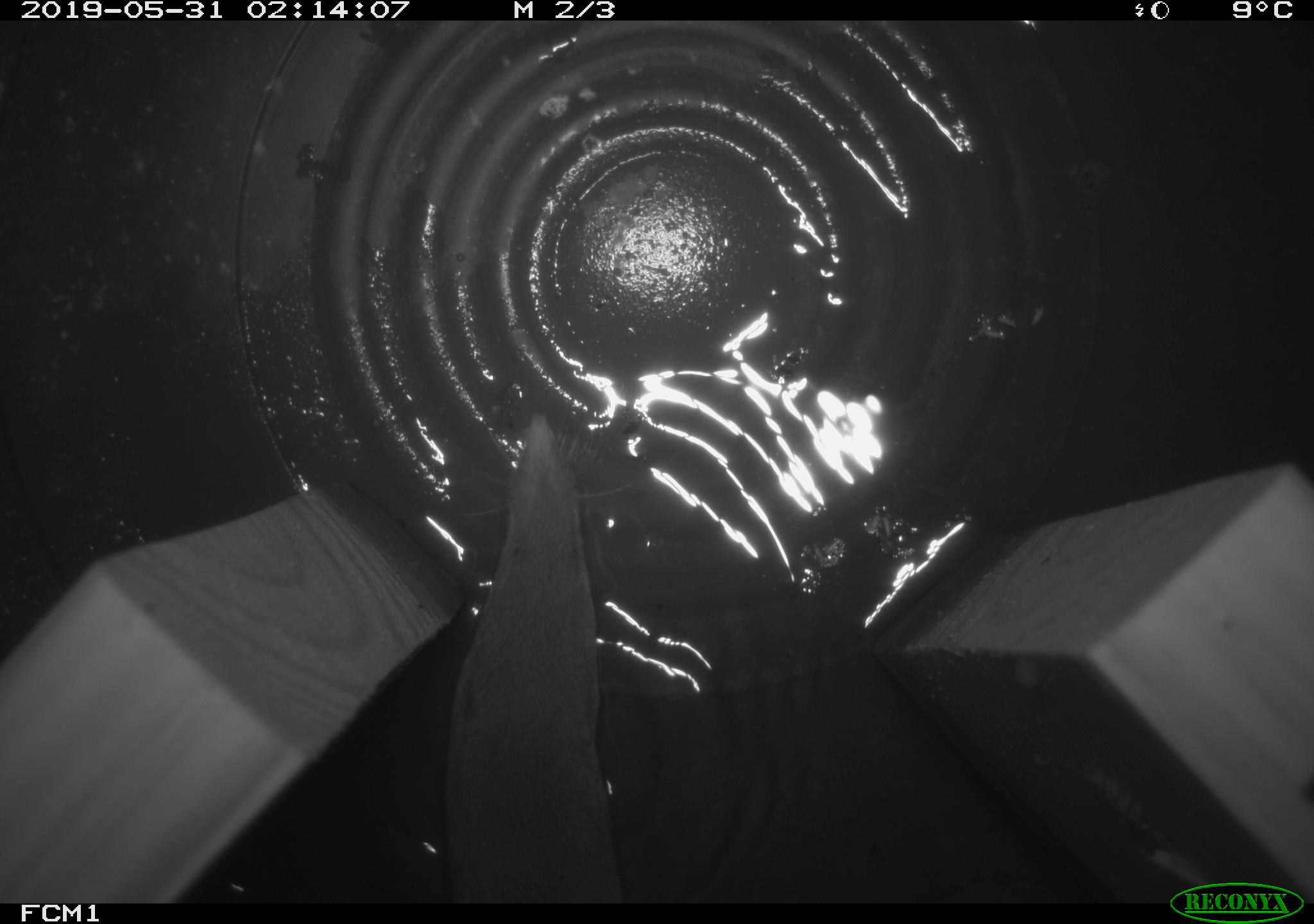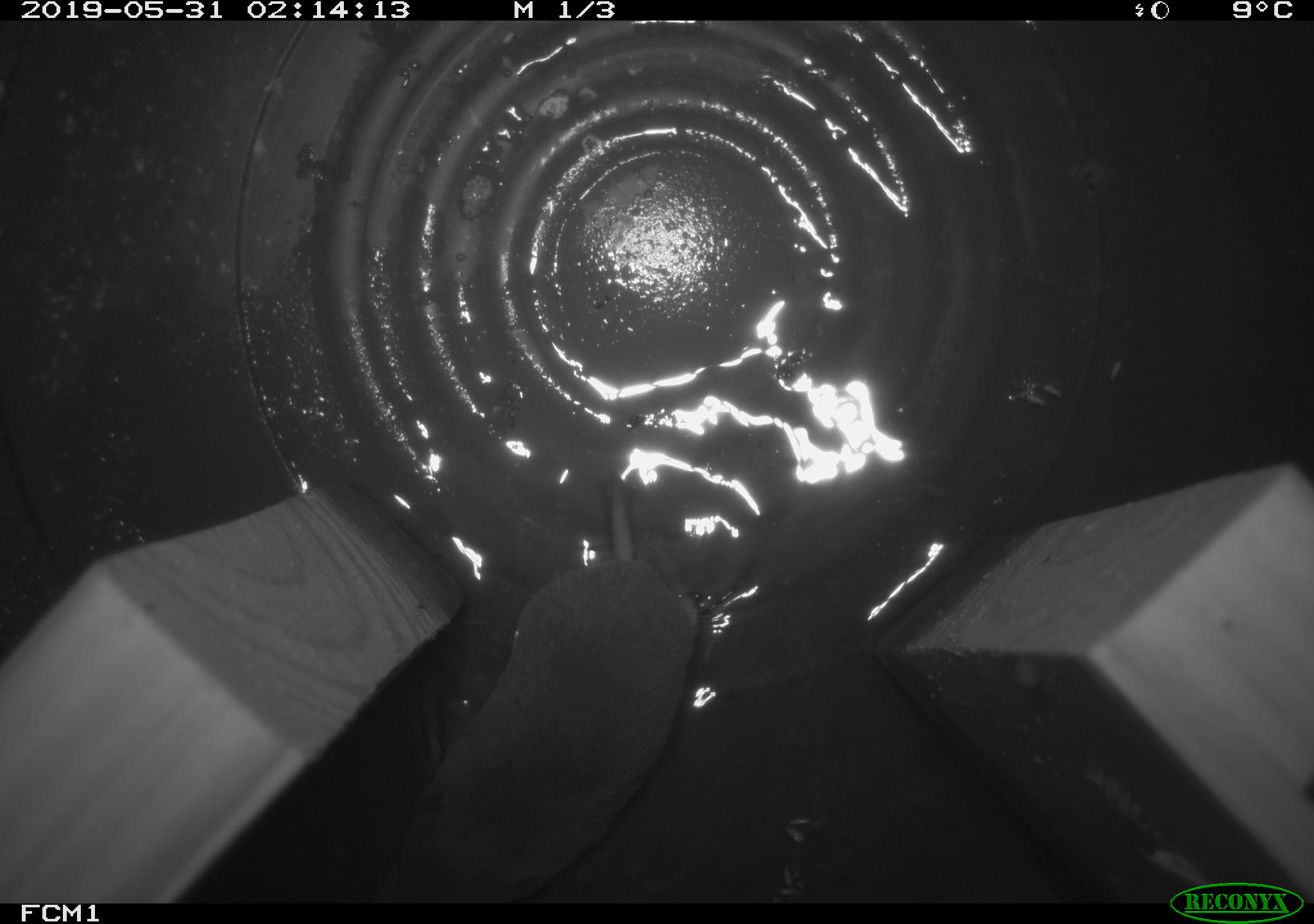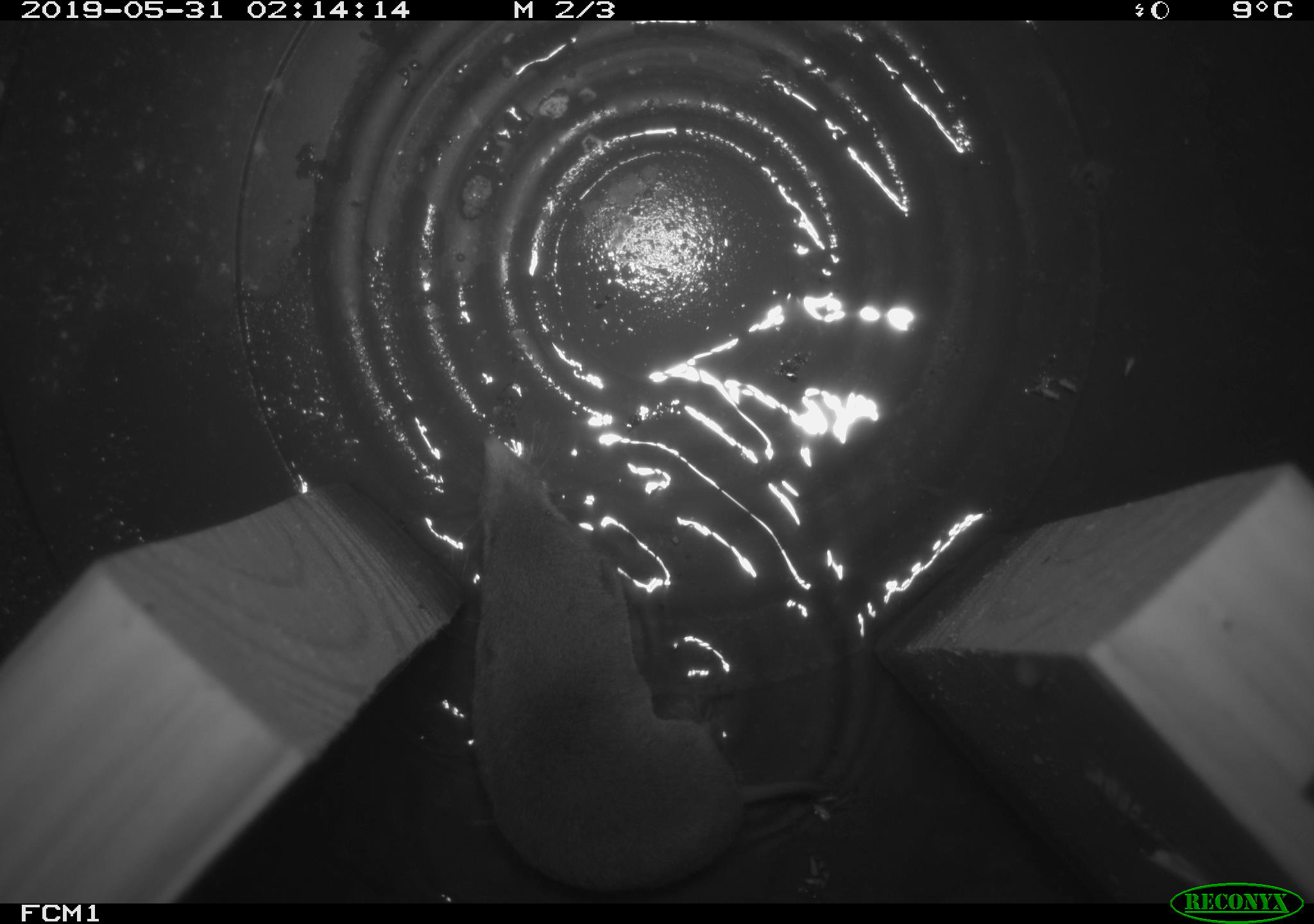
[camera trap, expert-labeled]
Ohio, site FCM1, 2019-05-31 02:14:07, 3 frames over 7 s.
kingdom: Animalia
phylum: Chordata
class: Mammalia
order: Eulipotyphla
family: Soricidae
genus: Sorex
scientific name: Sorex cinereus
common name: masked shrew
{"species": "masked shrew (Sorex cinereus)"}